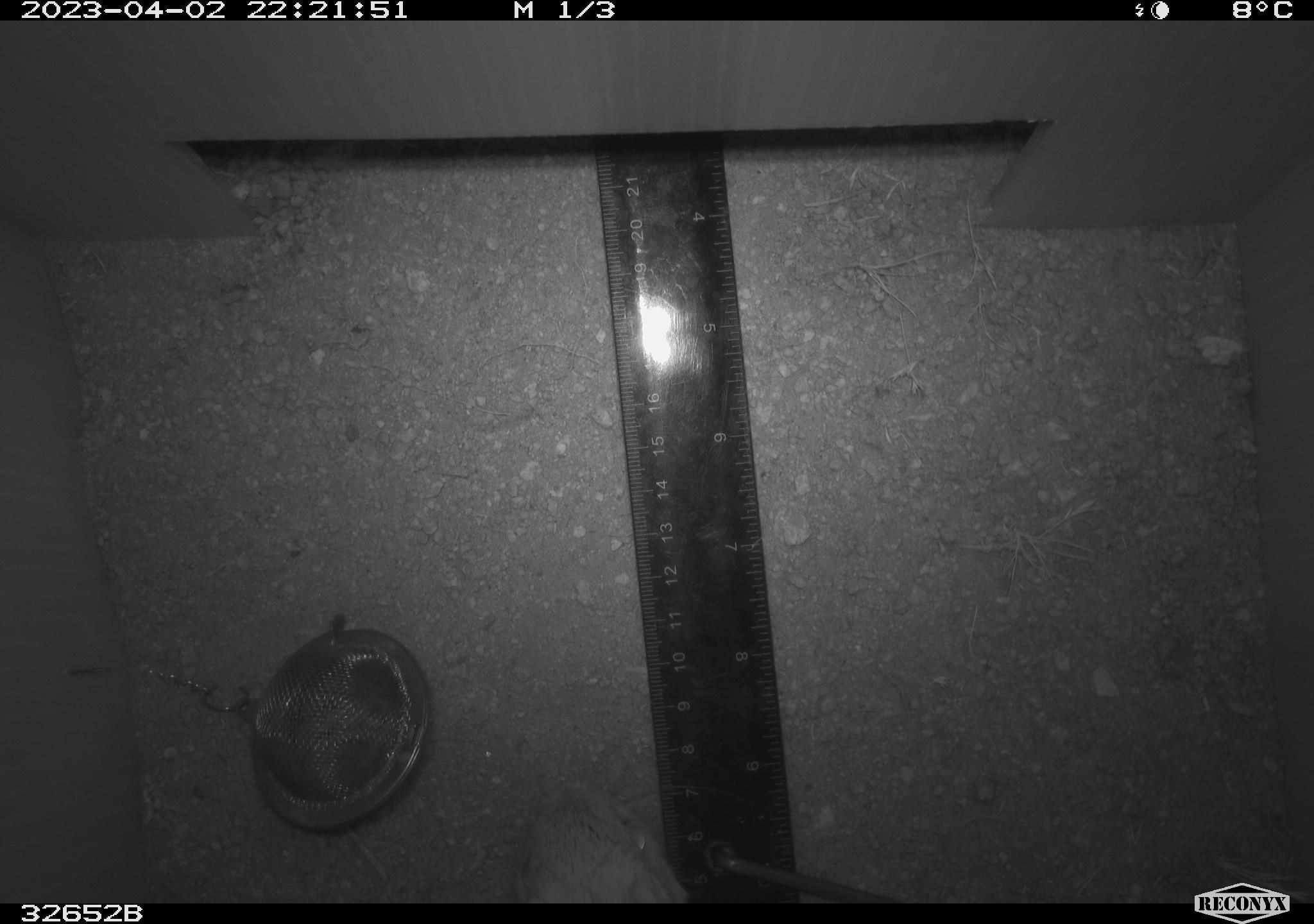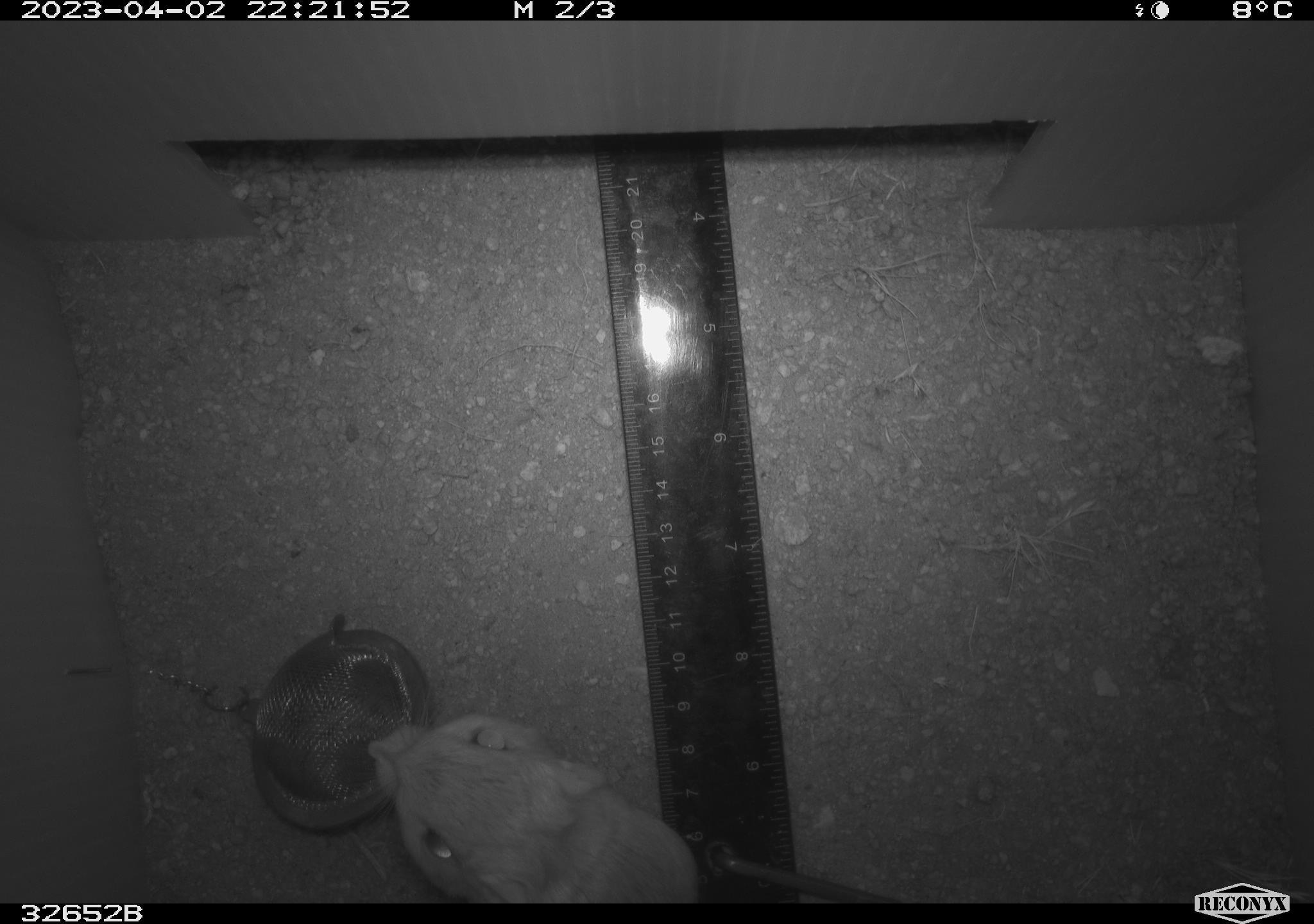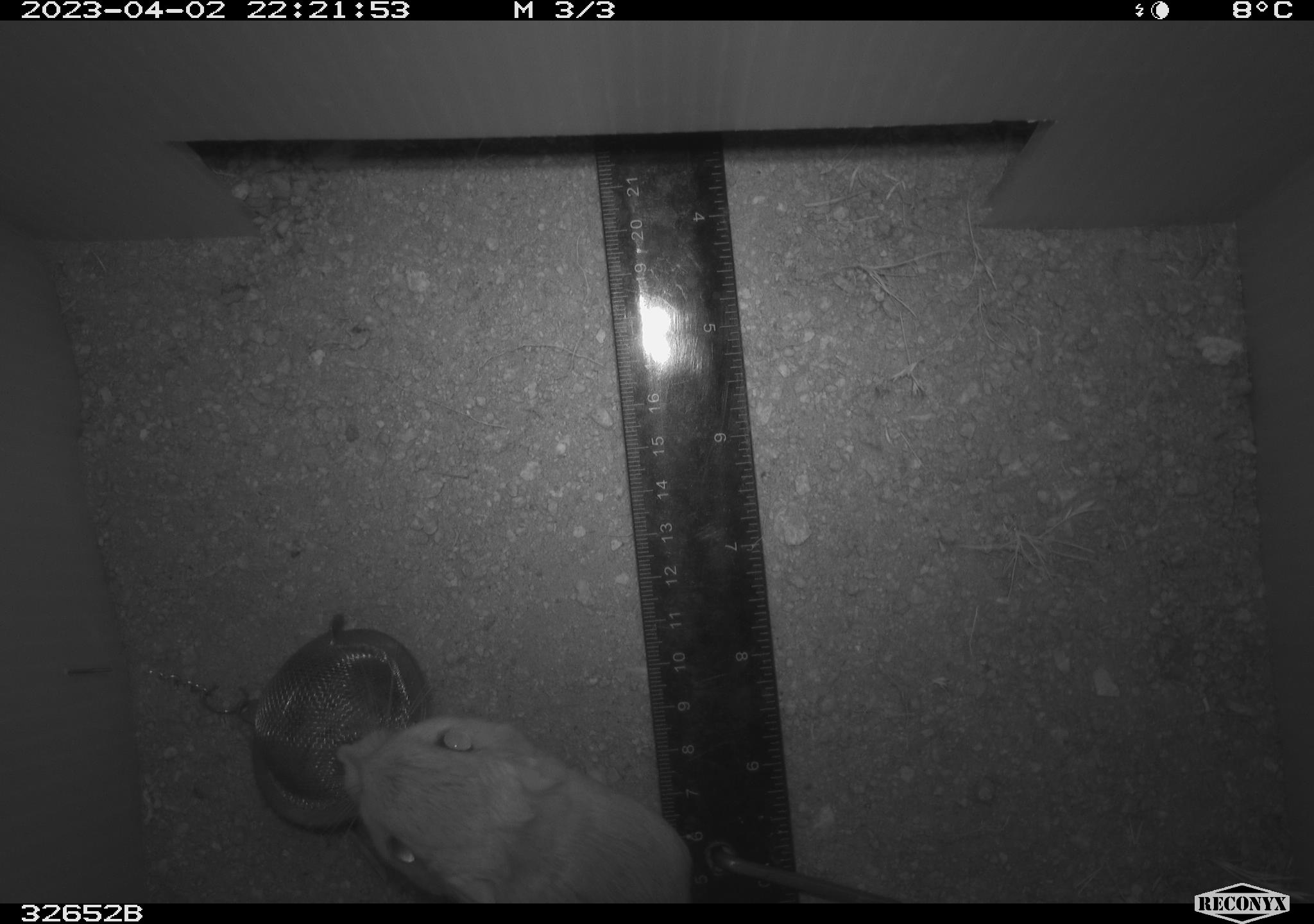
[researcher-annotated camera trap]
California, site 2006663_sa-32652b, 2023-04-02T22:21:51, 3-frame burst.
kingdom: Animalia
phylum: Chordata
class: Mammalia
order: Rodentia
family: Heteromyidae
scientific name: Heteromyidae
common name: kangaroo rats and pocket mice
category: heteromyidae family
Heteromyidae family (kangaroo rats and pocket mice) (Heteromyidae).